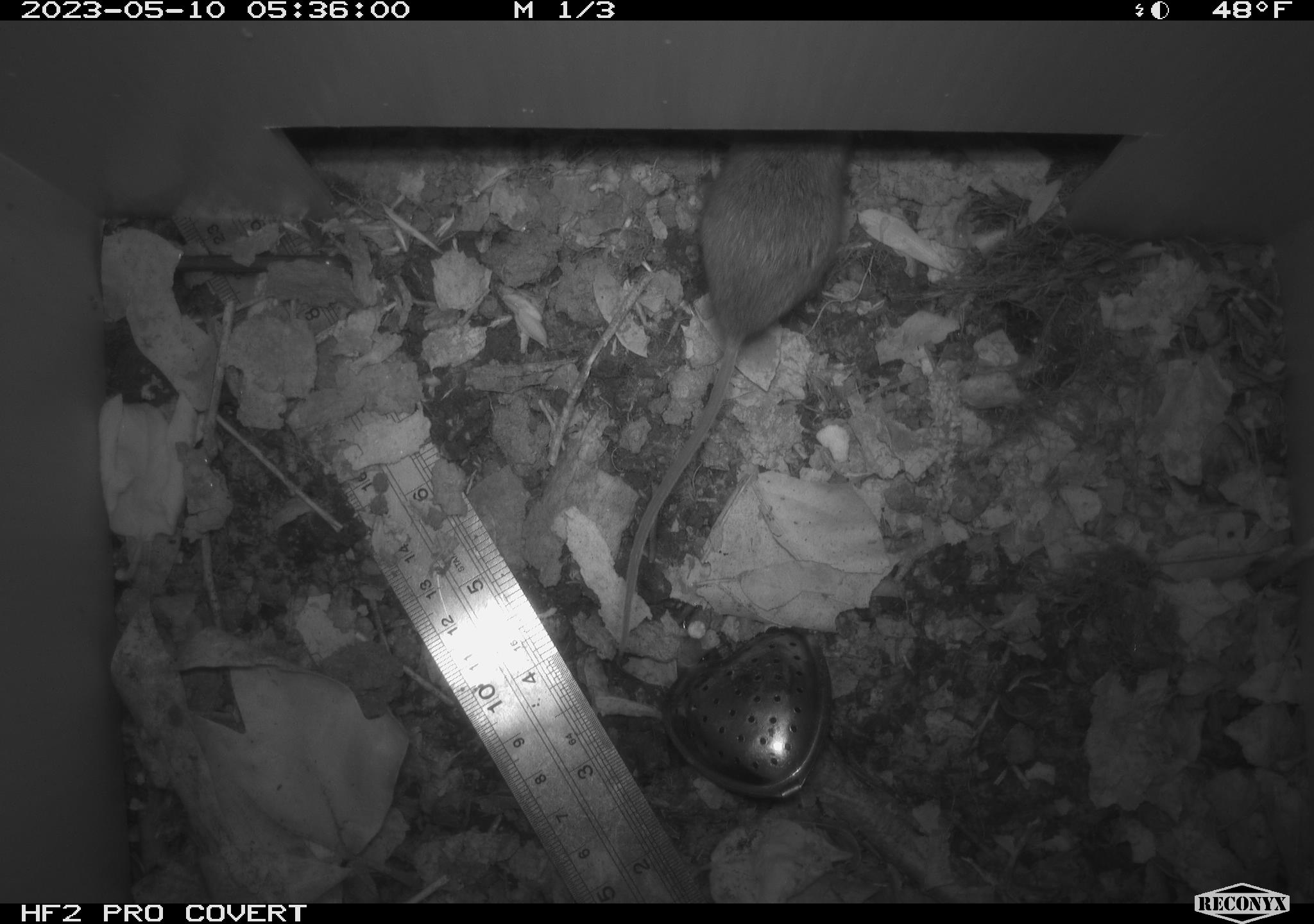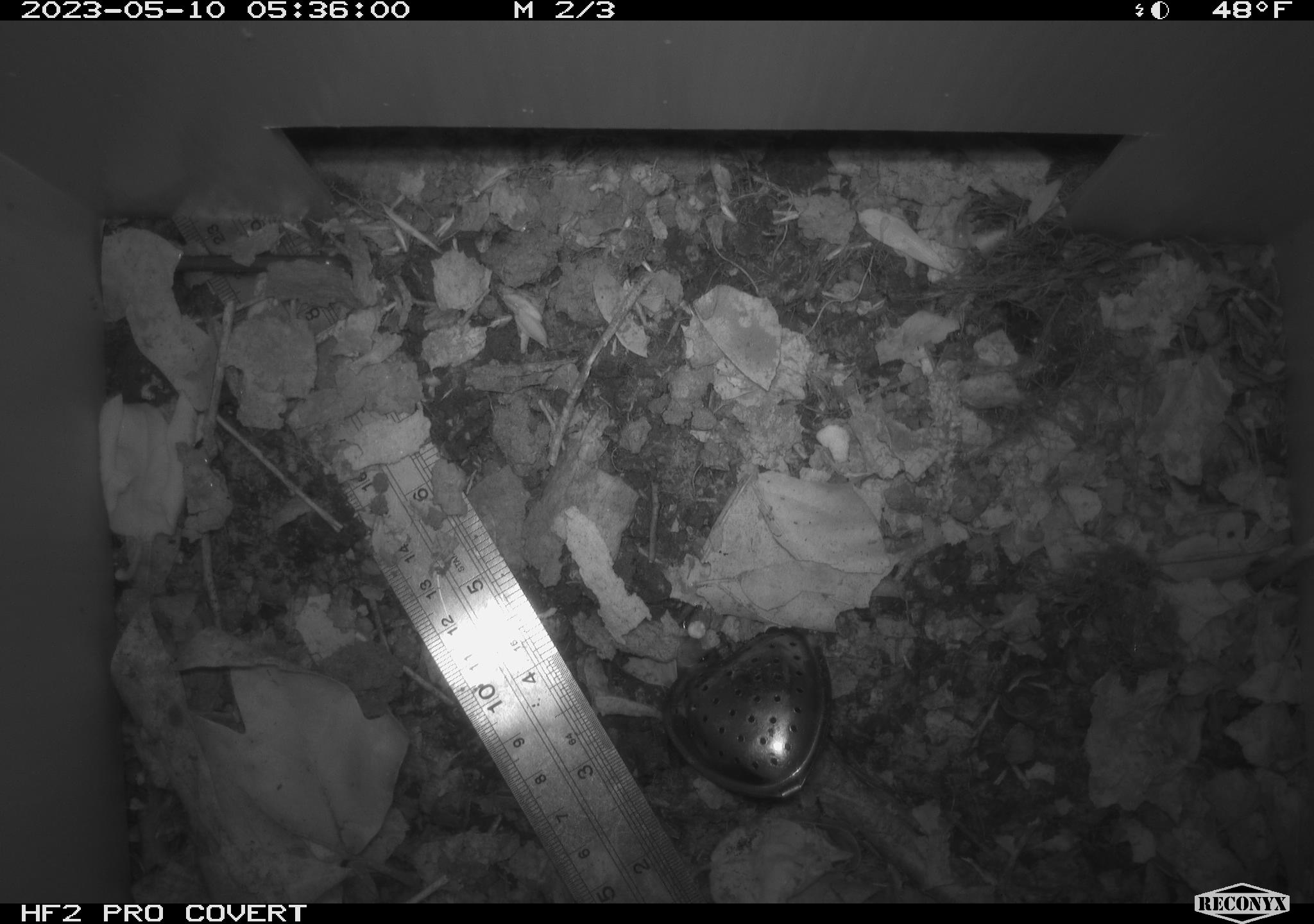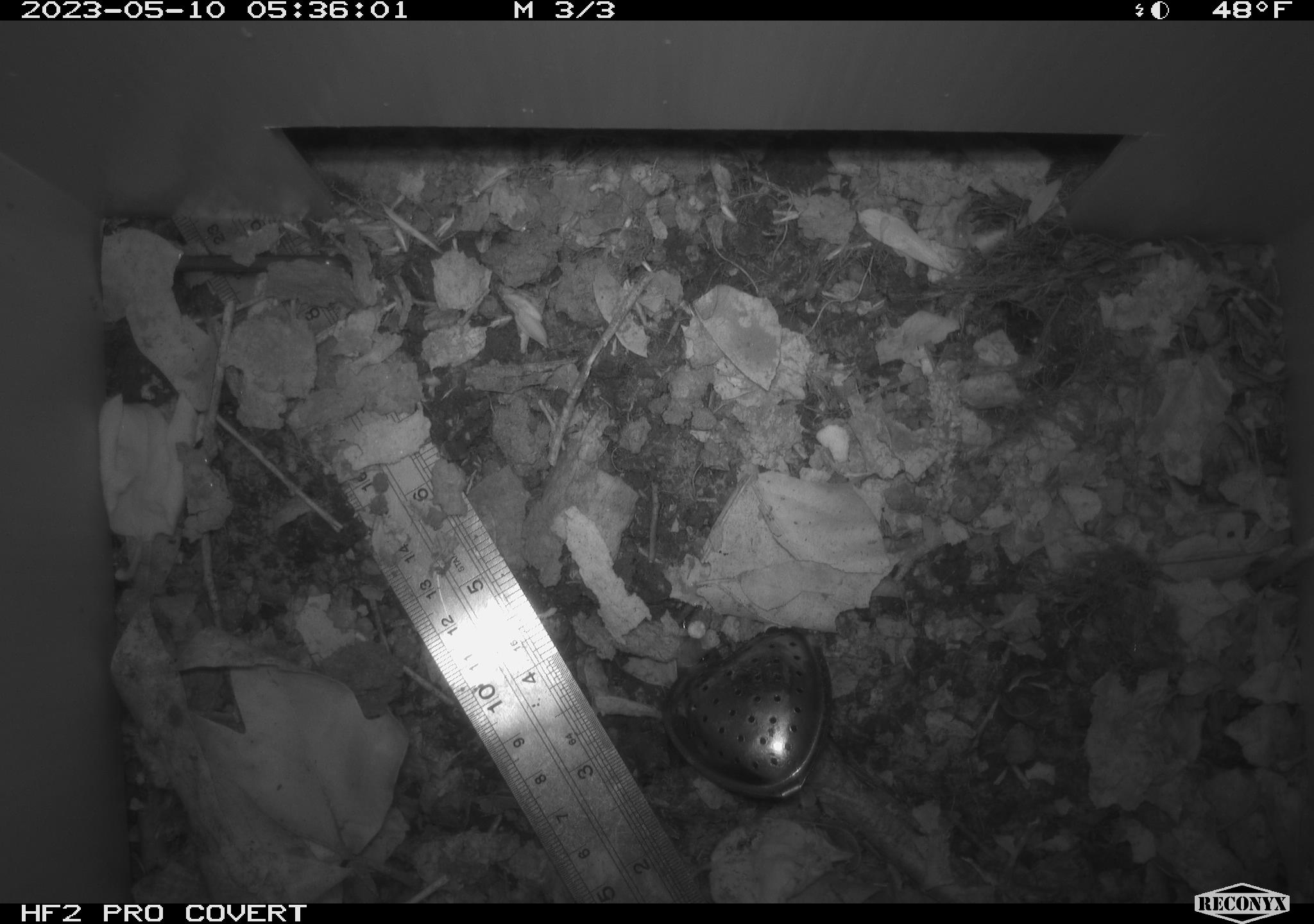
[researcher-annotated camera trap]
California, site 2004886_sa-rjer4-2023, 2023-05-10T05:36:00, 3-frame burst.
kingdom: Animalia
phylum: Chordata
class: Mammalia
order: Rodentia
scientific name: Rodentia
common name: mouse species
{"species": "mouse species (Rodentia)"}